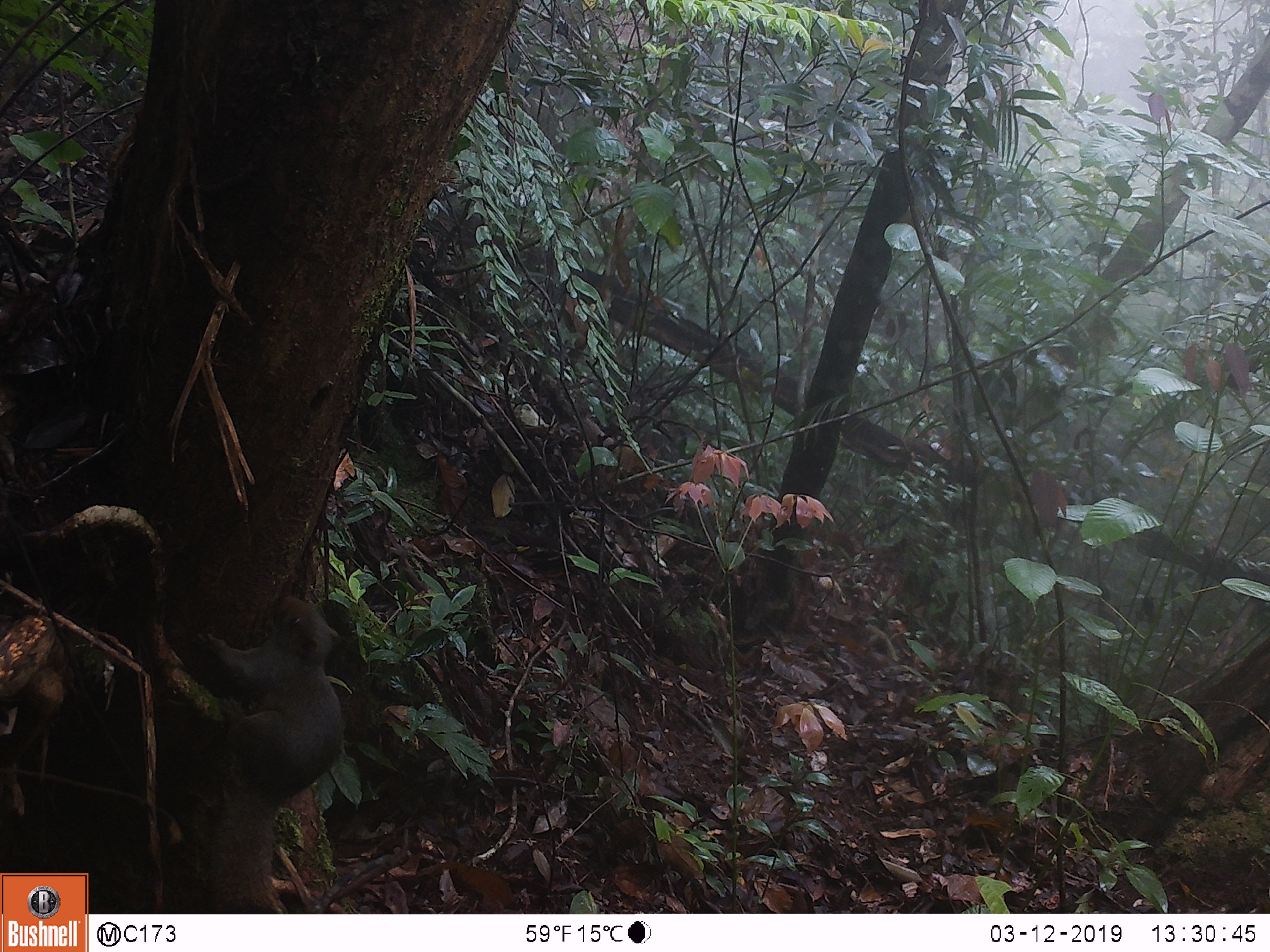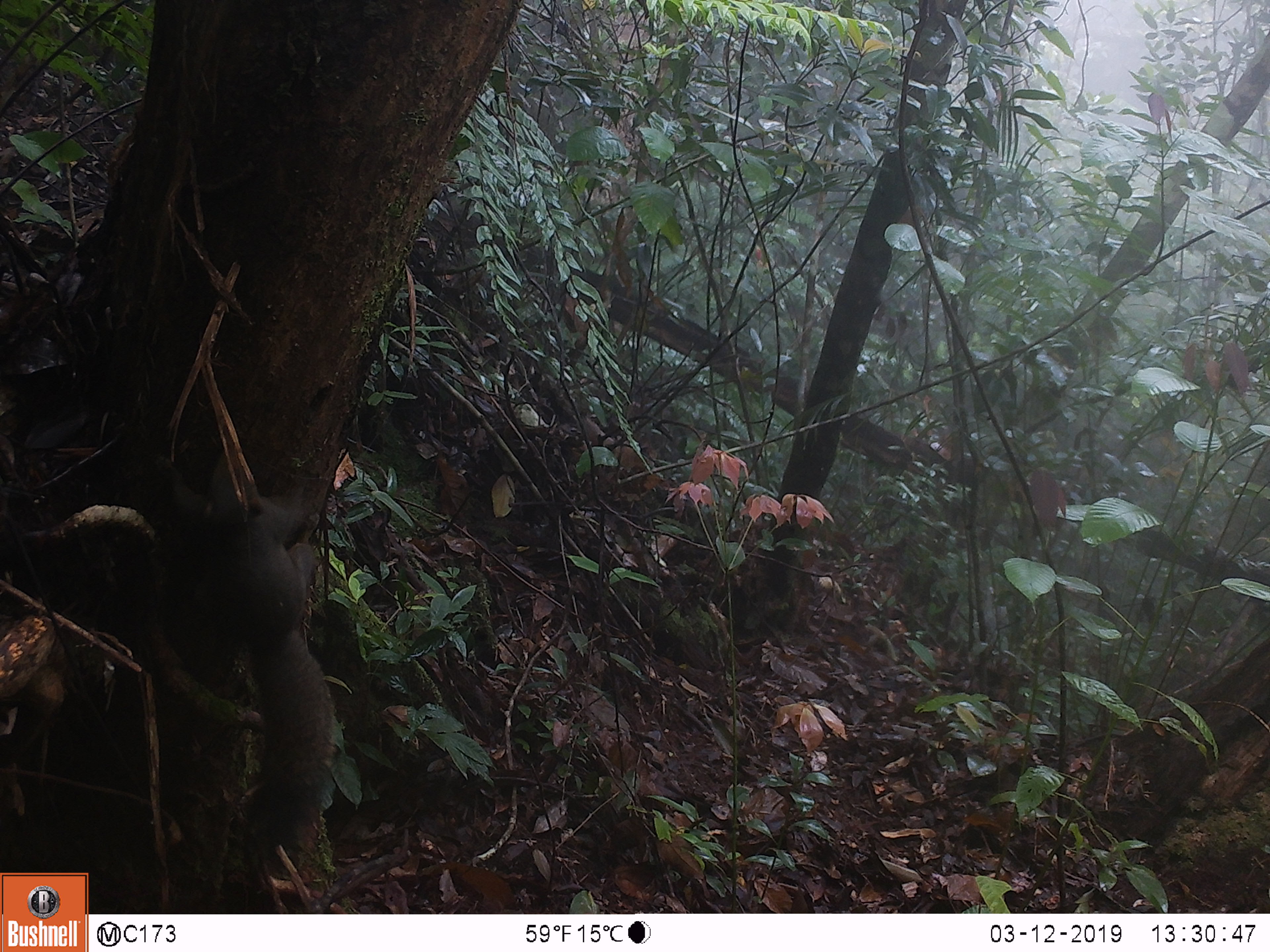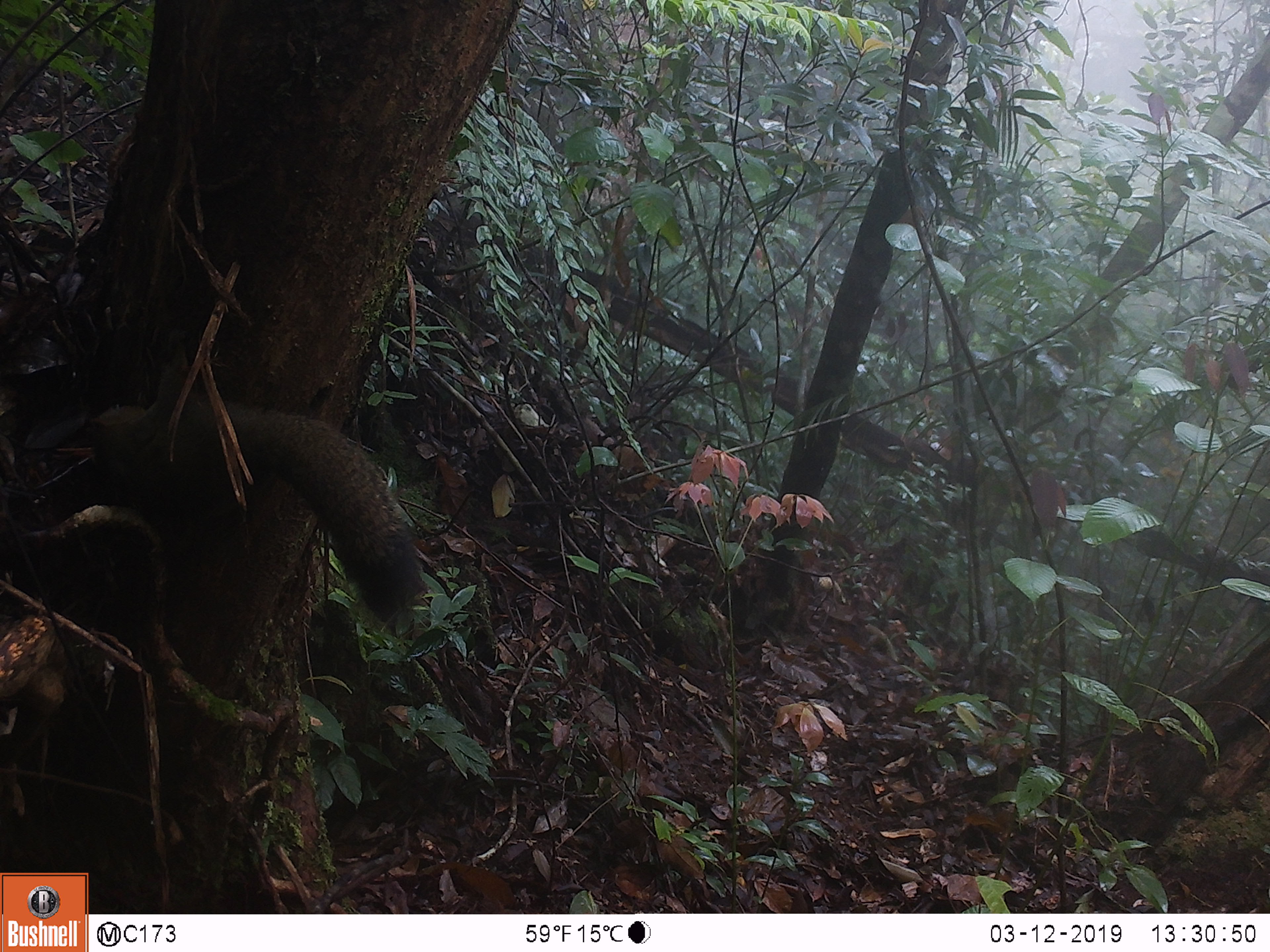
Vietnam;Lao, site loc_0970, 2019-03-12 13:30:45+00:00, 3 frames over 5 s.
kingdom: Animalia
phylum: Chordata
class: Mammalia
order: Rodentia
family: Sciuridae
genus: Sciurus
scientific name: Sciurus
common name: squirrel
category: unidentified squirrel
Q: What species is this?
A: Unidentified squirrel (squirrel) (Sciurus).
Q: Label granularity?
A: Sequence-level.